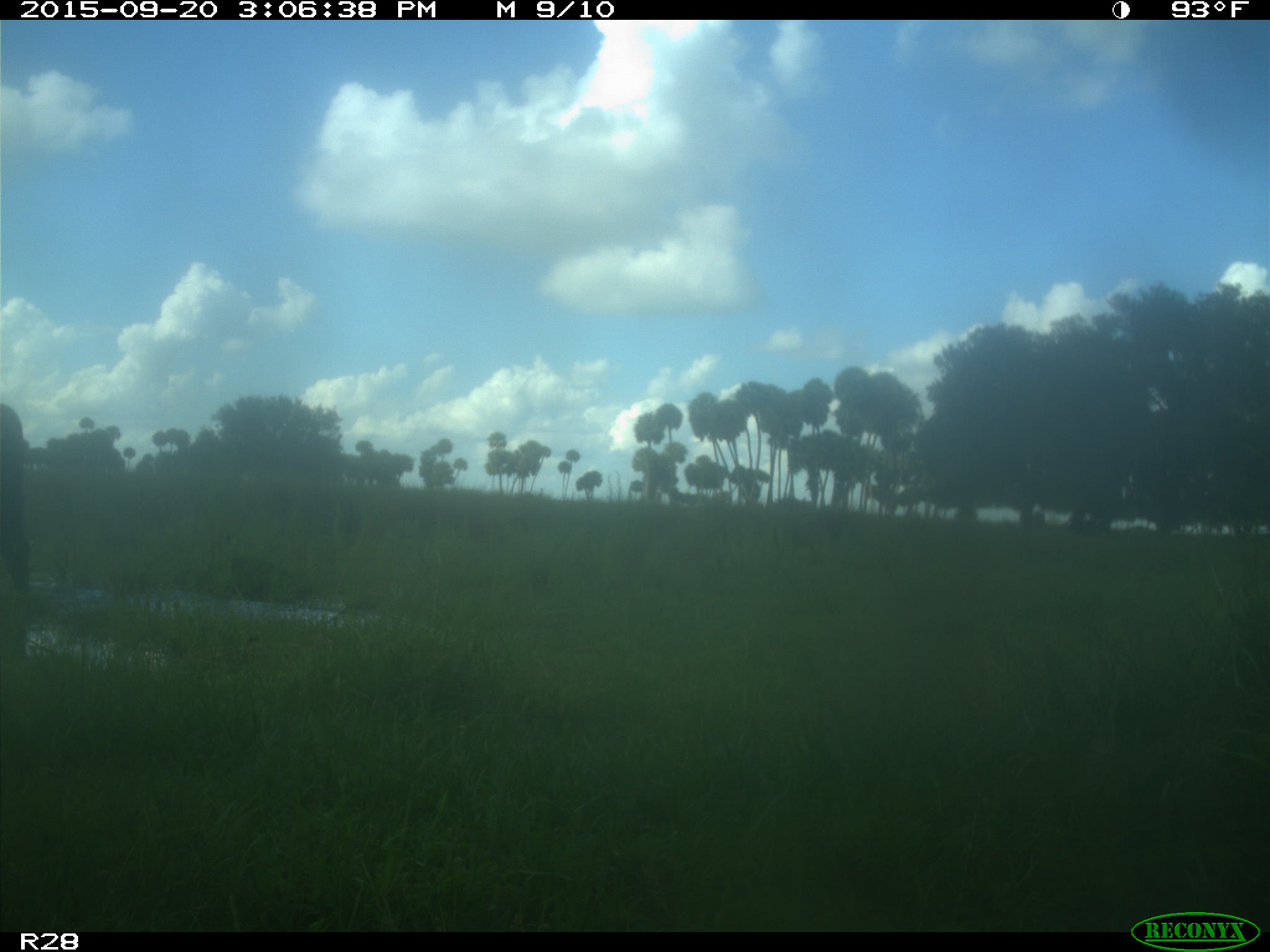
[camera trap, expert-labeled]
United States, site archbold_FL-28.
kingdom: Animalia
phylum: Chordata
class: Mammalia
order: Artiodactyla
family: Bovidae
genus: Bos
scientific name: Bos taurus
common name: domestic cow